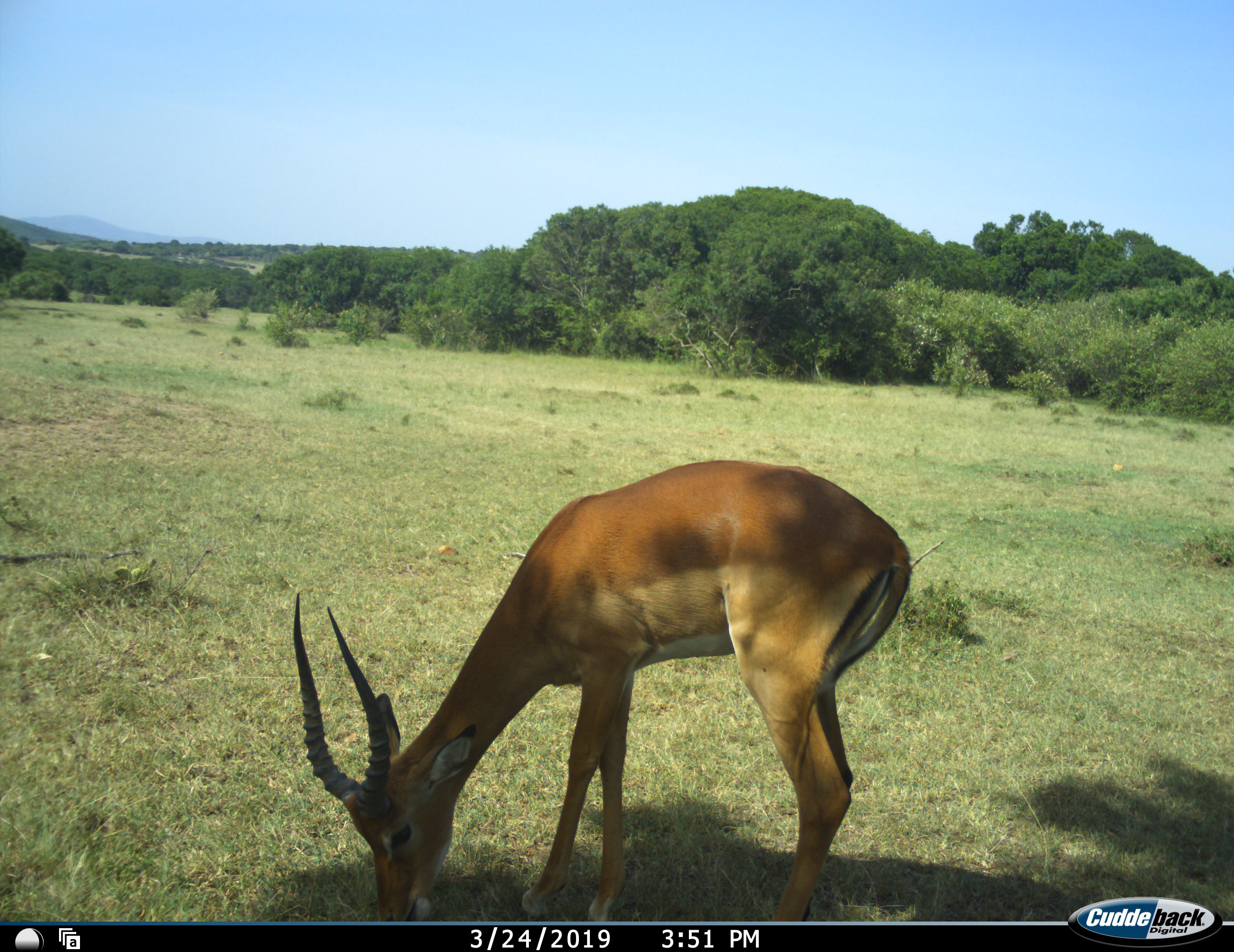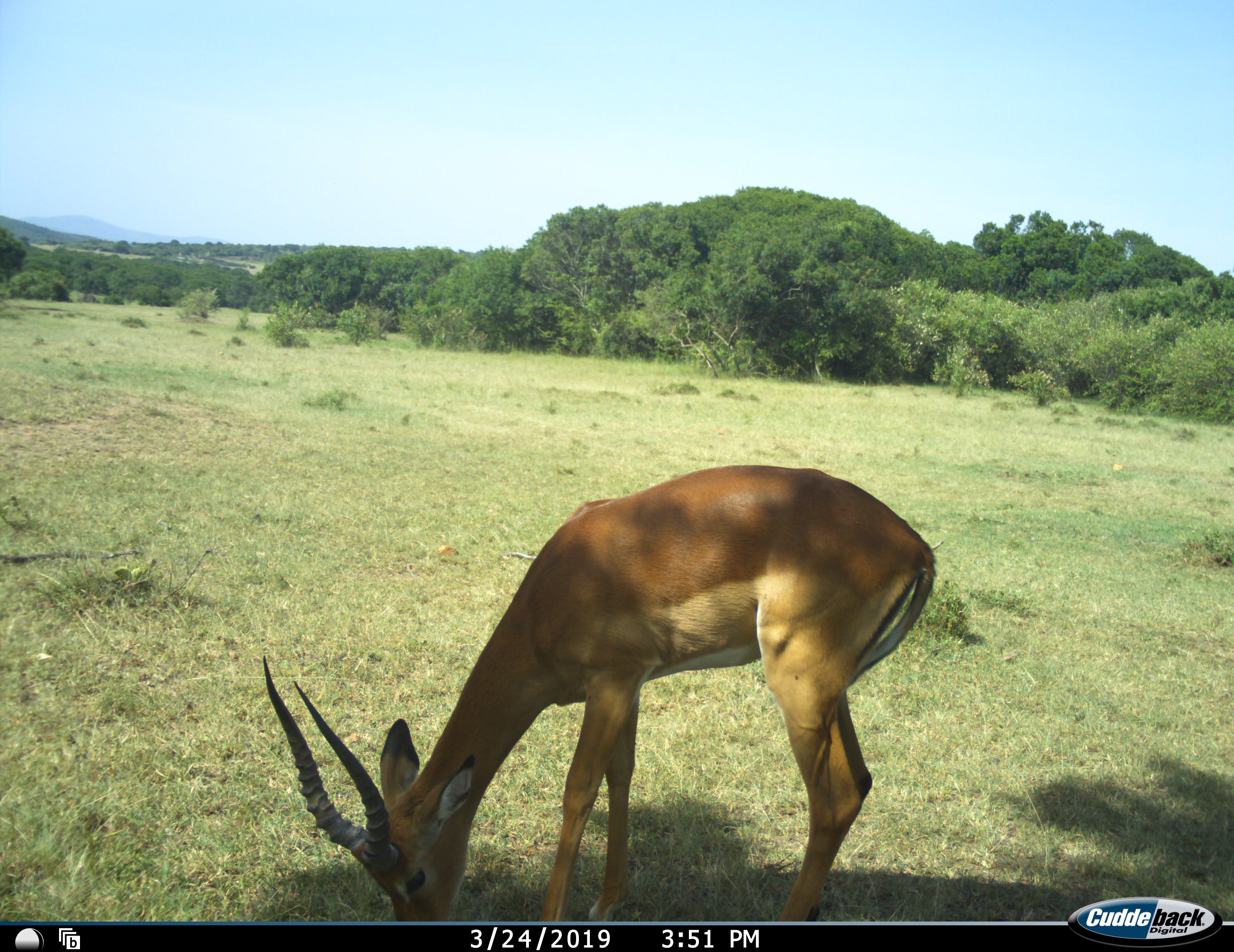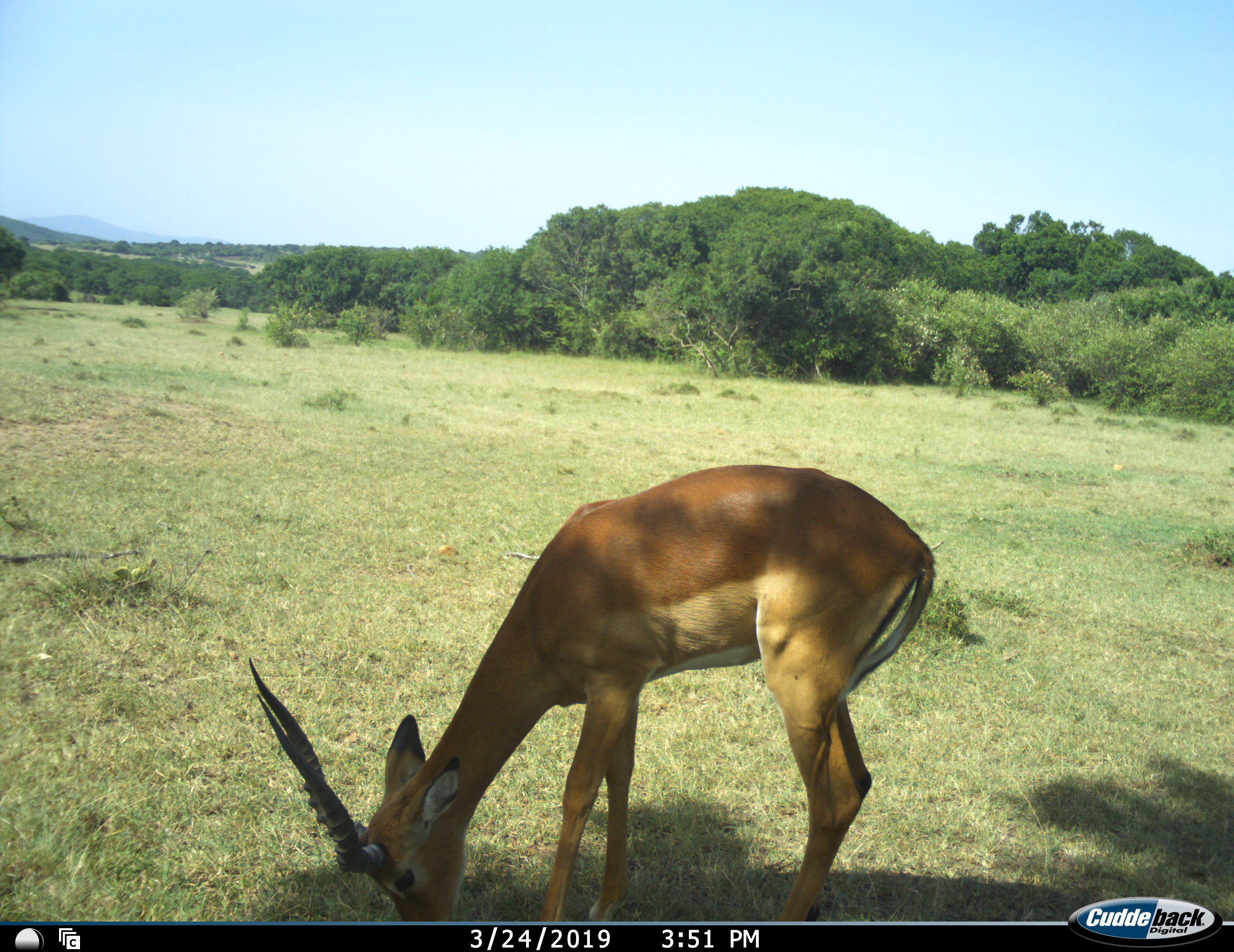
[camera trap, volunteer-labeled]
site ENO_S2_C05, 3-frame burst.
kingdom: Animalia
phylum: Chordata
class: Mammalia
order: Artiodactyla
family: Bovidae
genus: Aepyceros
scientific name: Aepyceros melampus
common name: impala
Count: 1.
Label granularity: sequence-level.